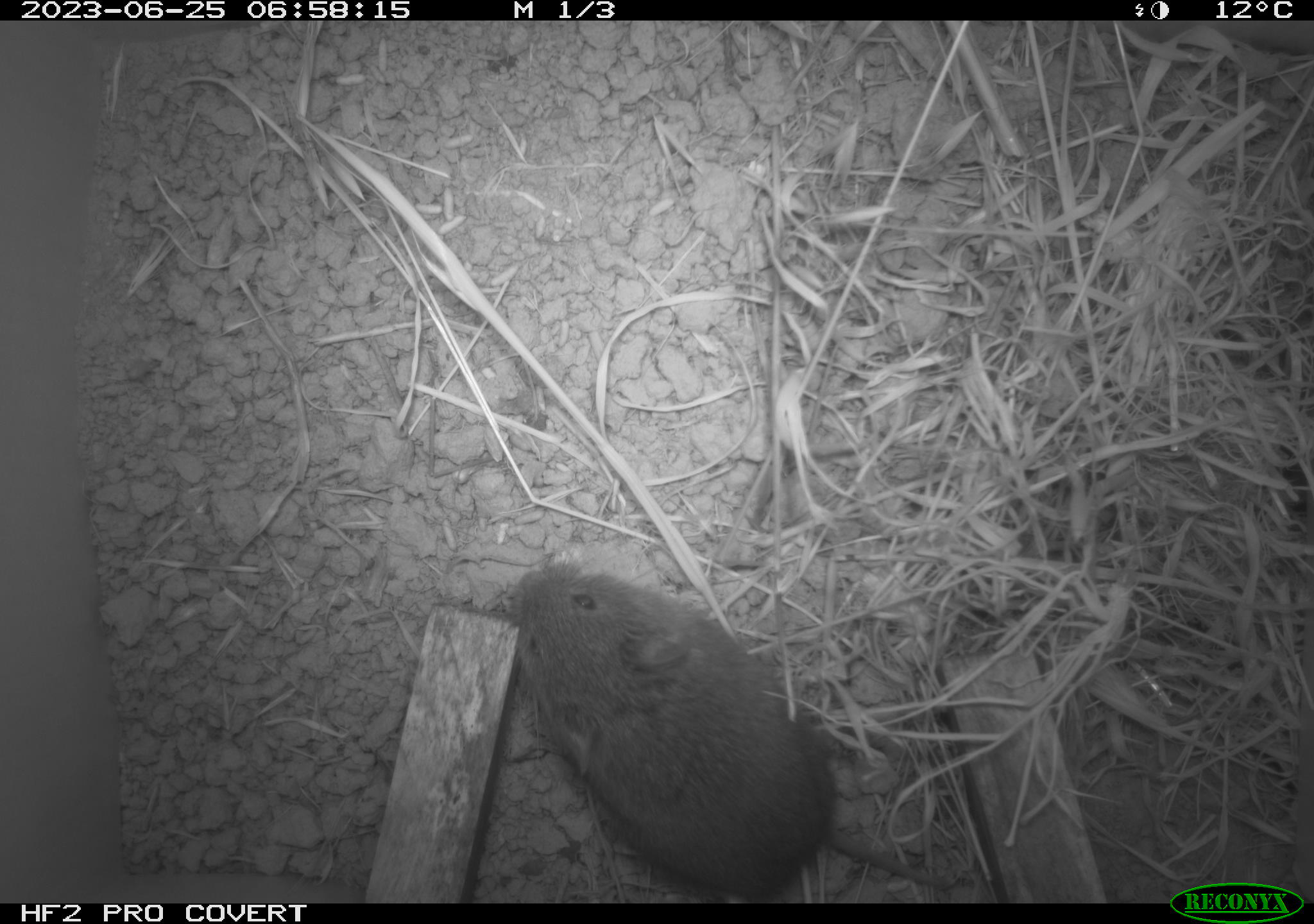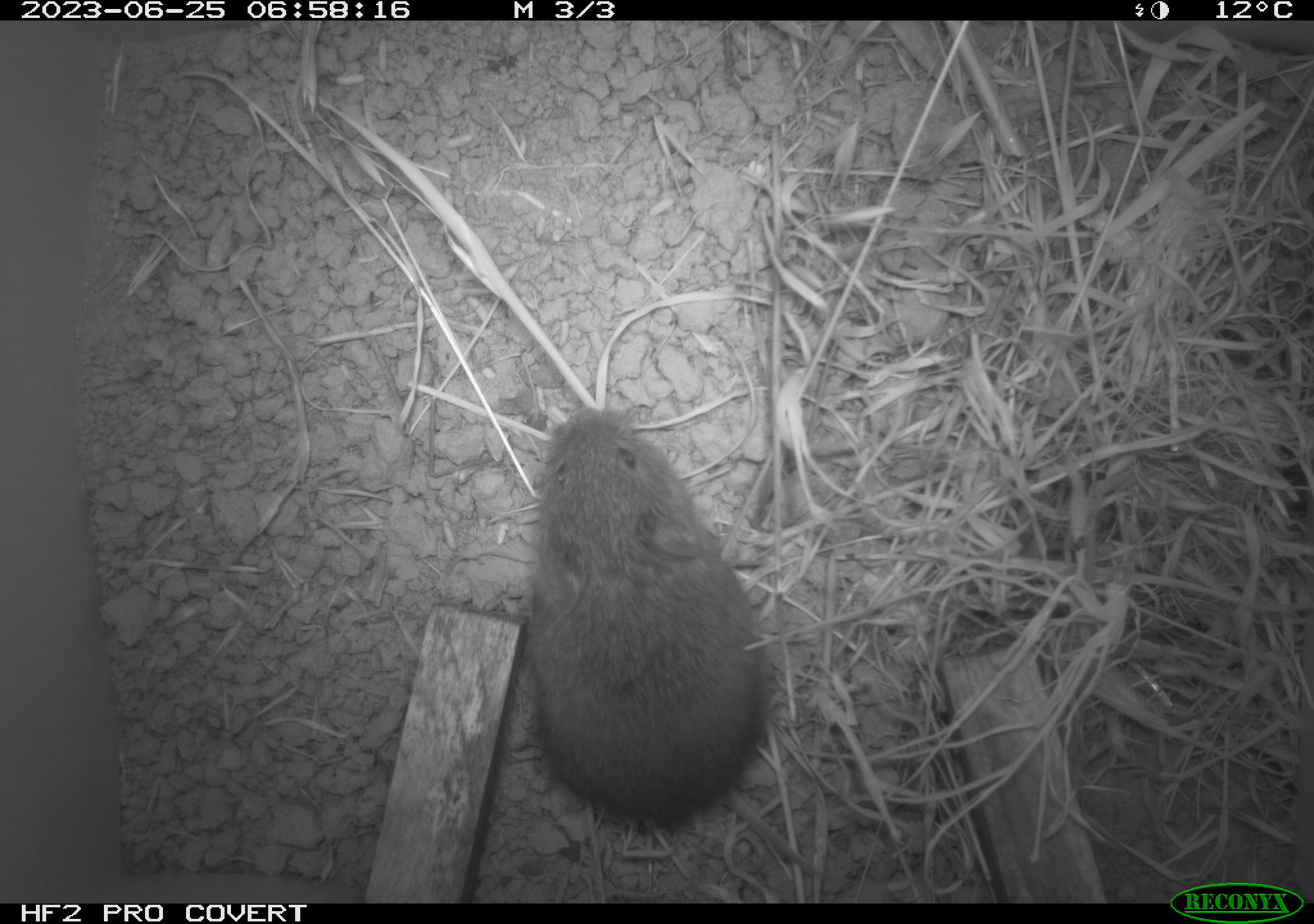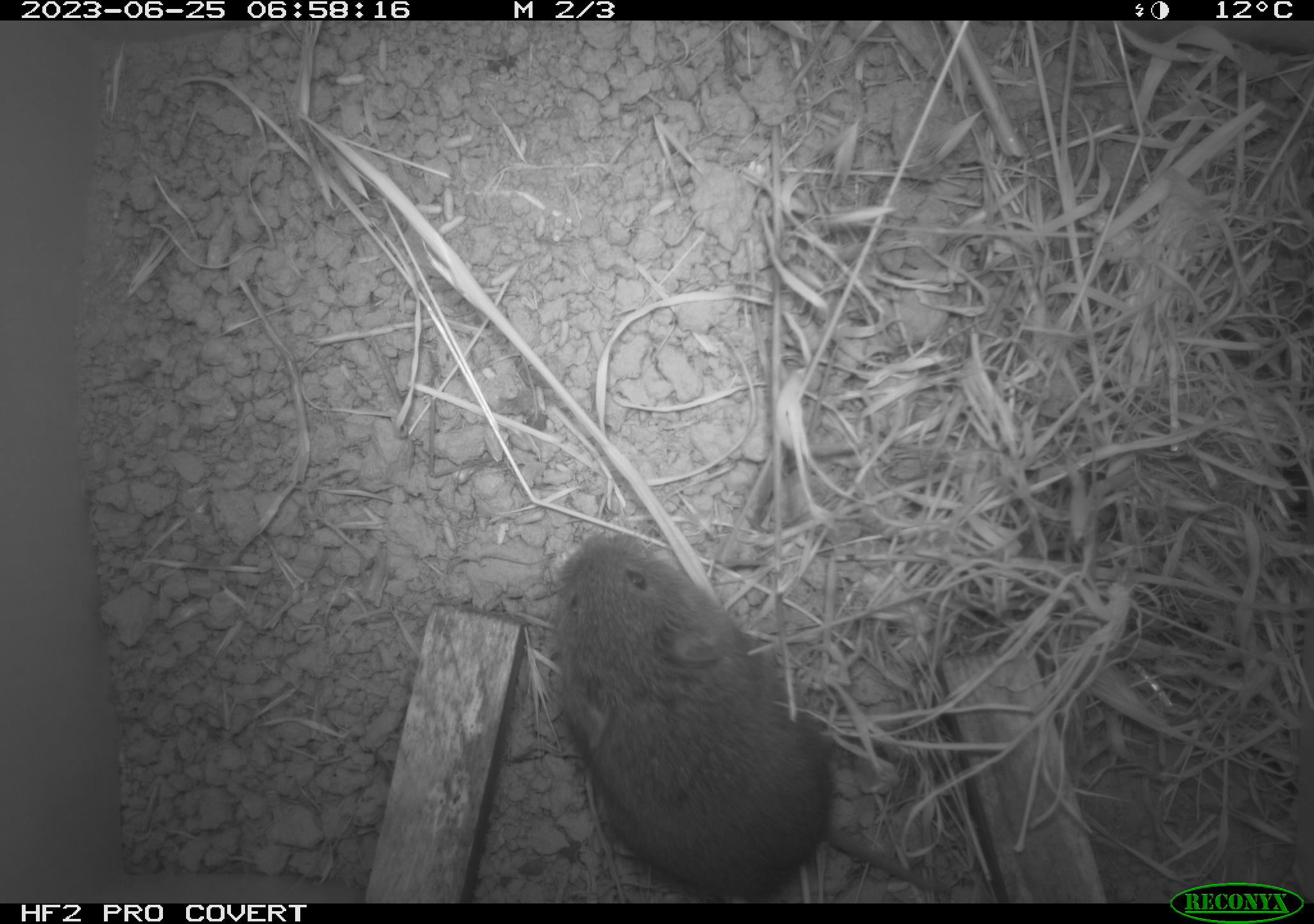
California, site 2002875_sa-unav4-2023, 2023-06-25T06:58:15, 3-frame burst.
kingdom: Animalia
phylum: Chordata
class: Mammalia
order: Rodentia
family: Cricetidae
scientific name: Arvicolinae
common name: voles, lemmings, and muskrats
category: arvicolinae subfamily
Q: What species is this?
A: Arvicolinae subfamily (voles, lemmings, and muskrats) (Arvicolinae).